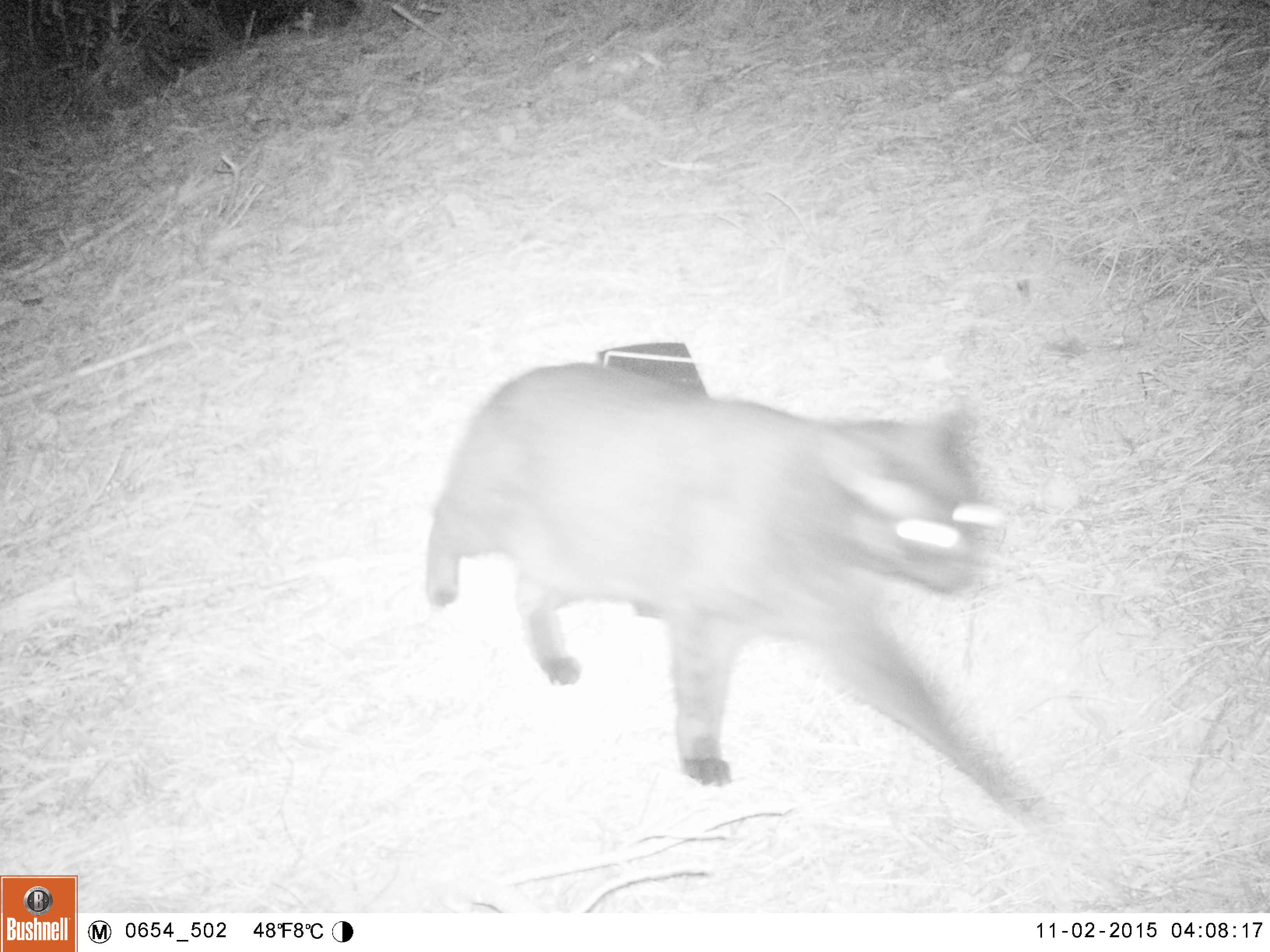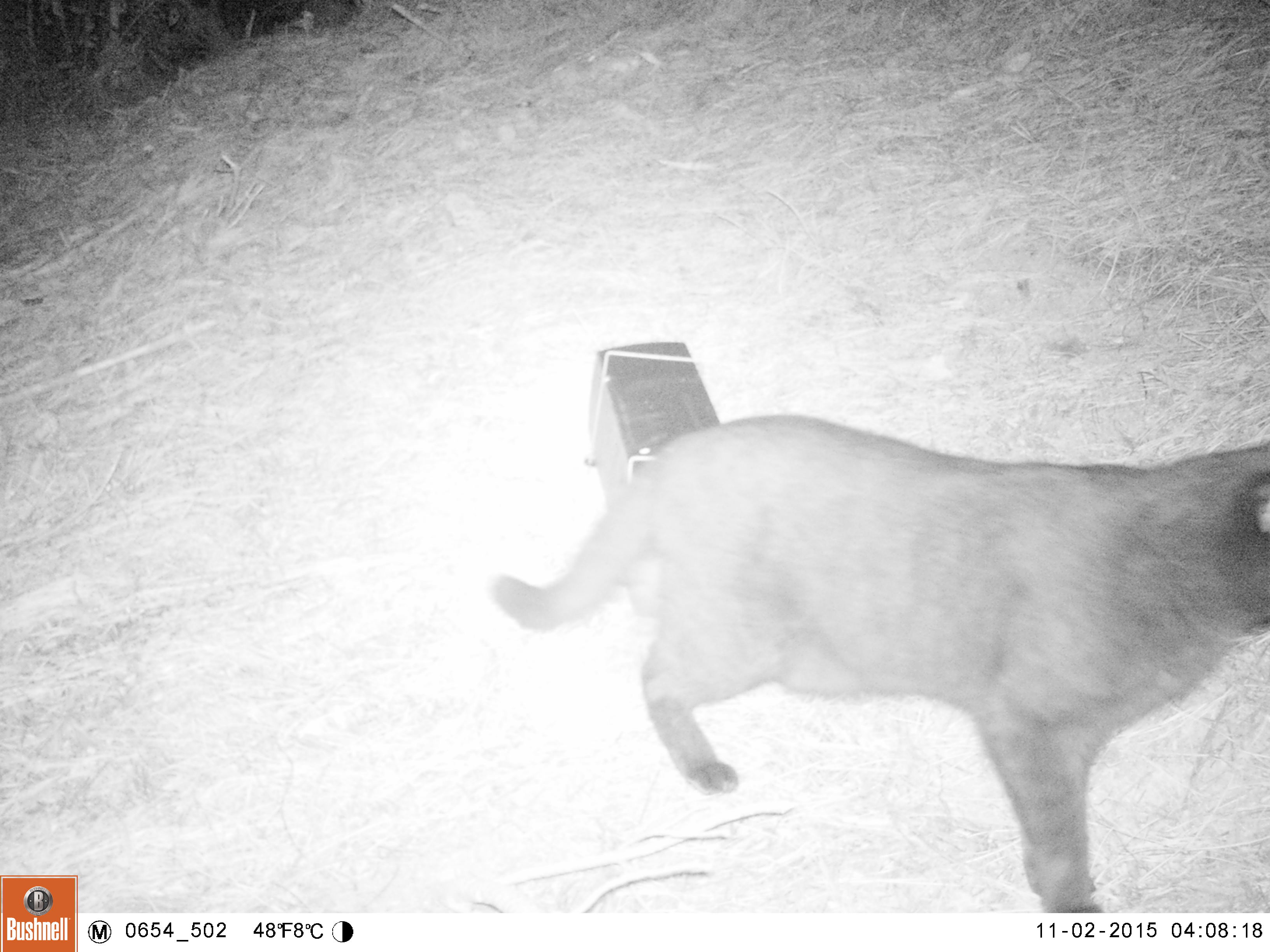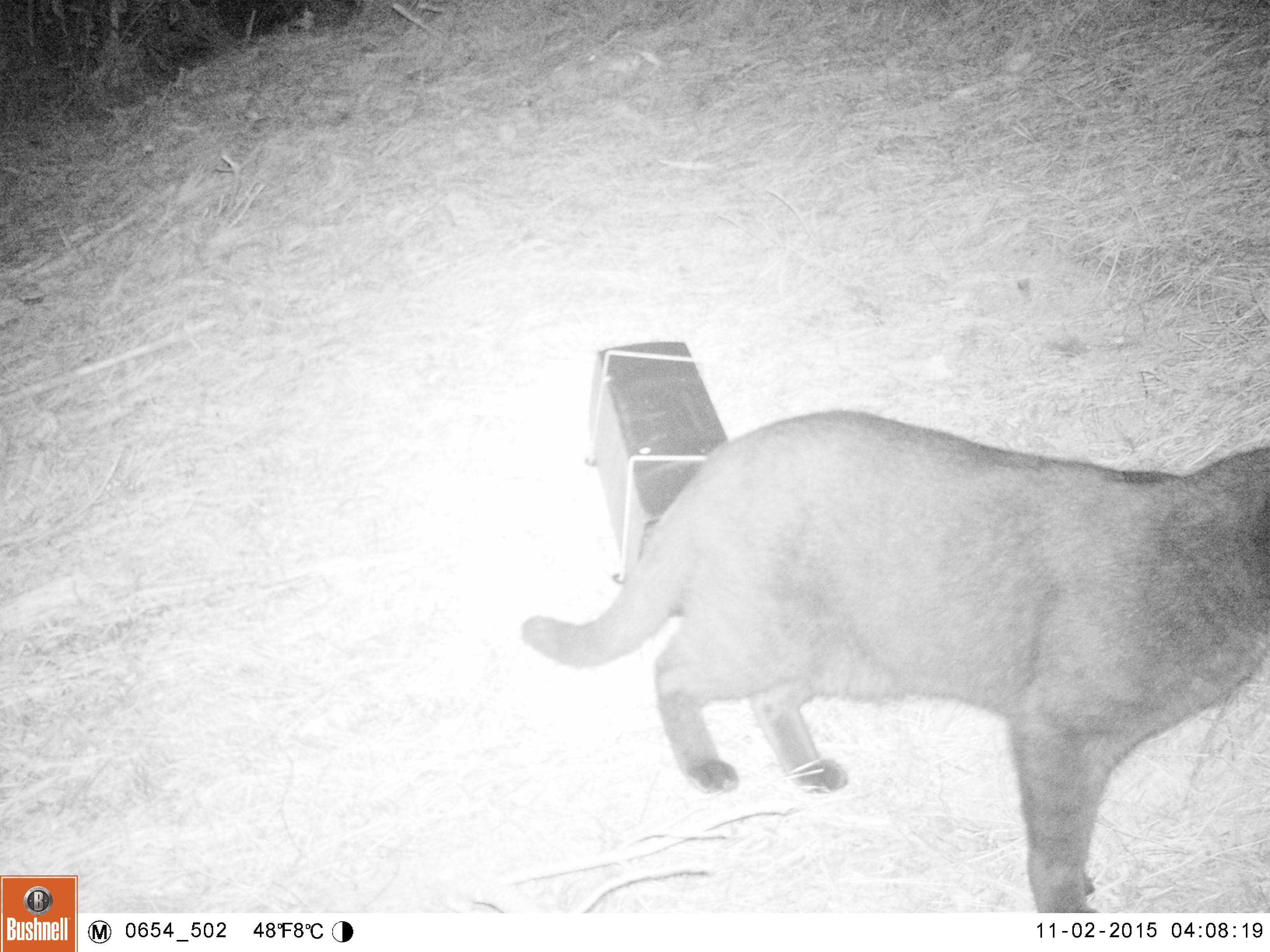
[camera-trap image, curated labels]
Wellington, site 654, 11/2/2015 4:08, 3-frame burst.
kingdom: Animalia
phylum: Chordata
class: Mammalia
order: Carnivora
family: Felidae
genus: Felis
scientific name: Felis catus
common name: cat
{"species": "cat (Felis catus)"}